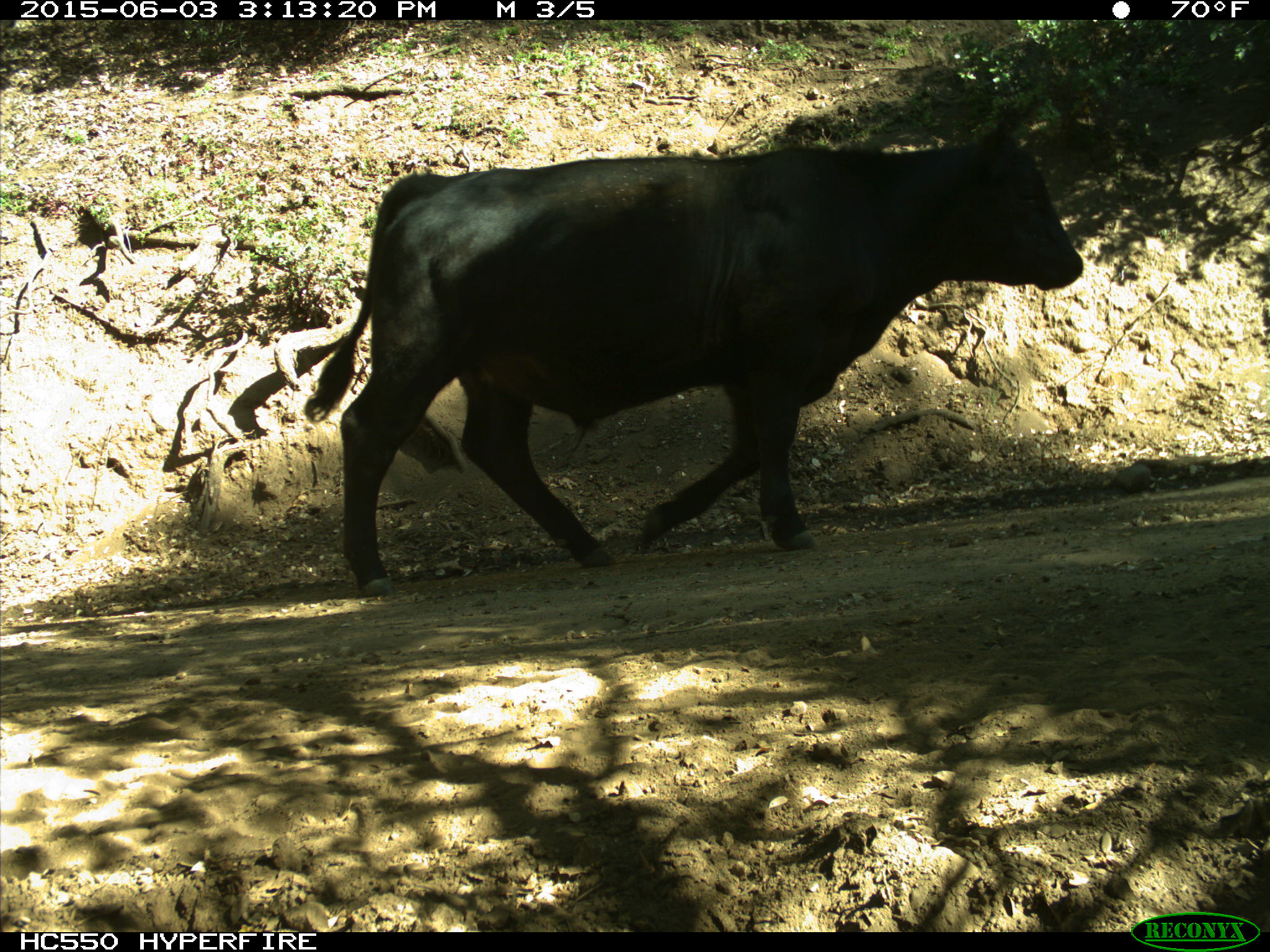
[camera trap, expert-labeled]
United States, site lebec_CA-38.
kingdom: Animalia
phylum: Chordata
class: Mammalia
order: Artiodactyla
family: Bovidae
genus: Bos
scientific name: Bos taurus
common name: domestic cow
Bos taurus (domestic cow).